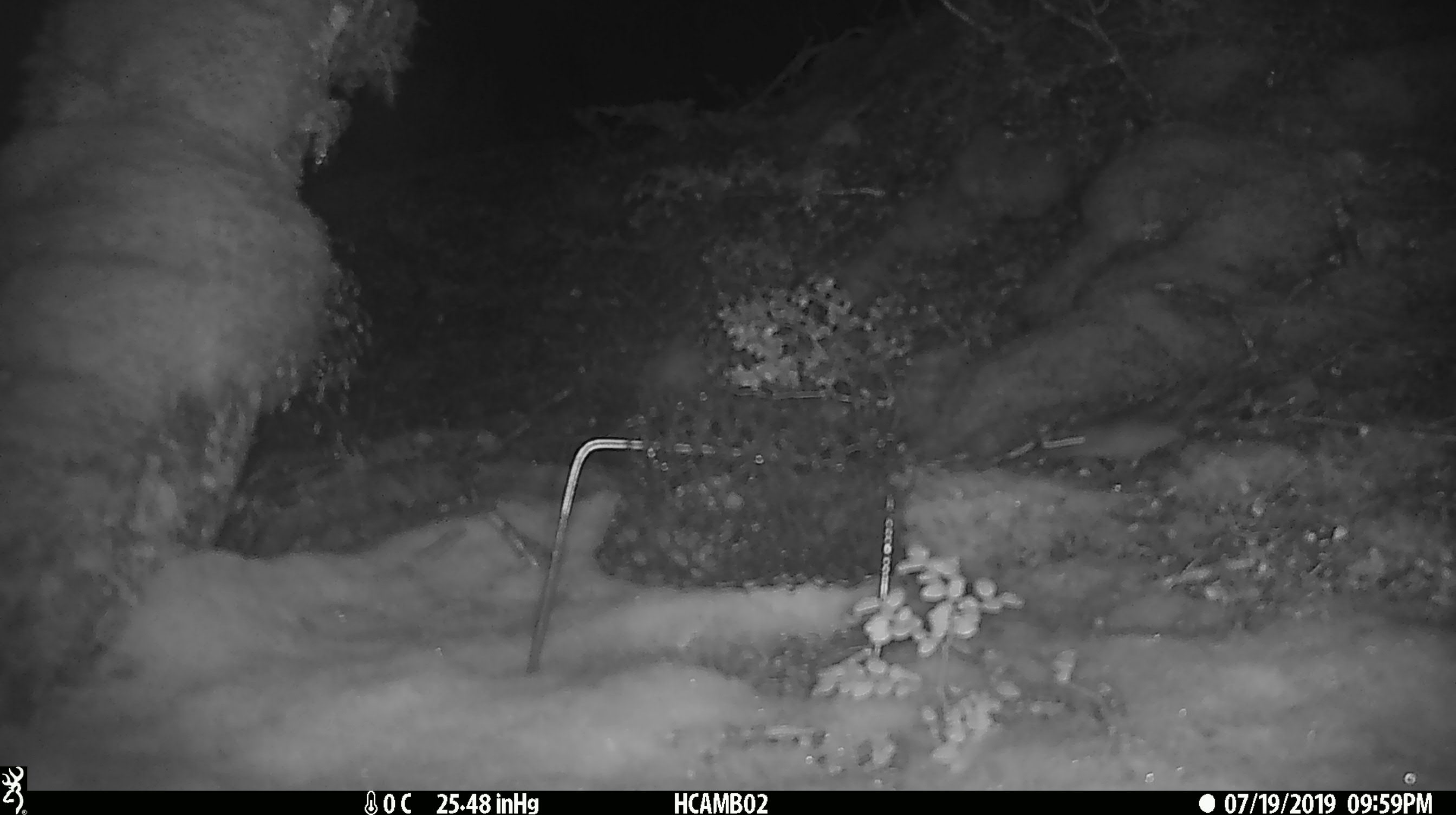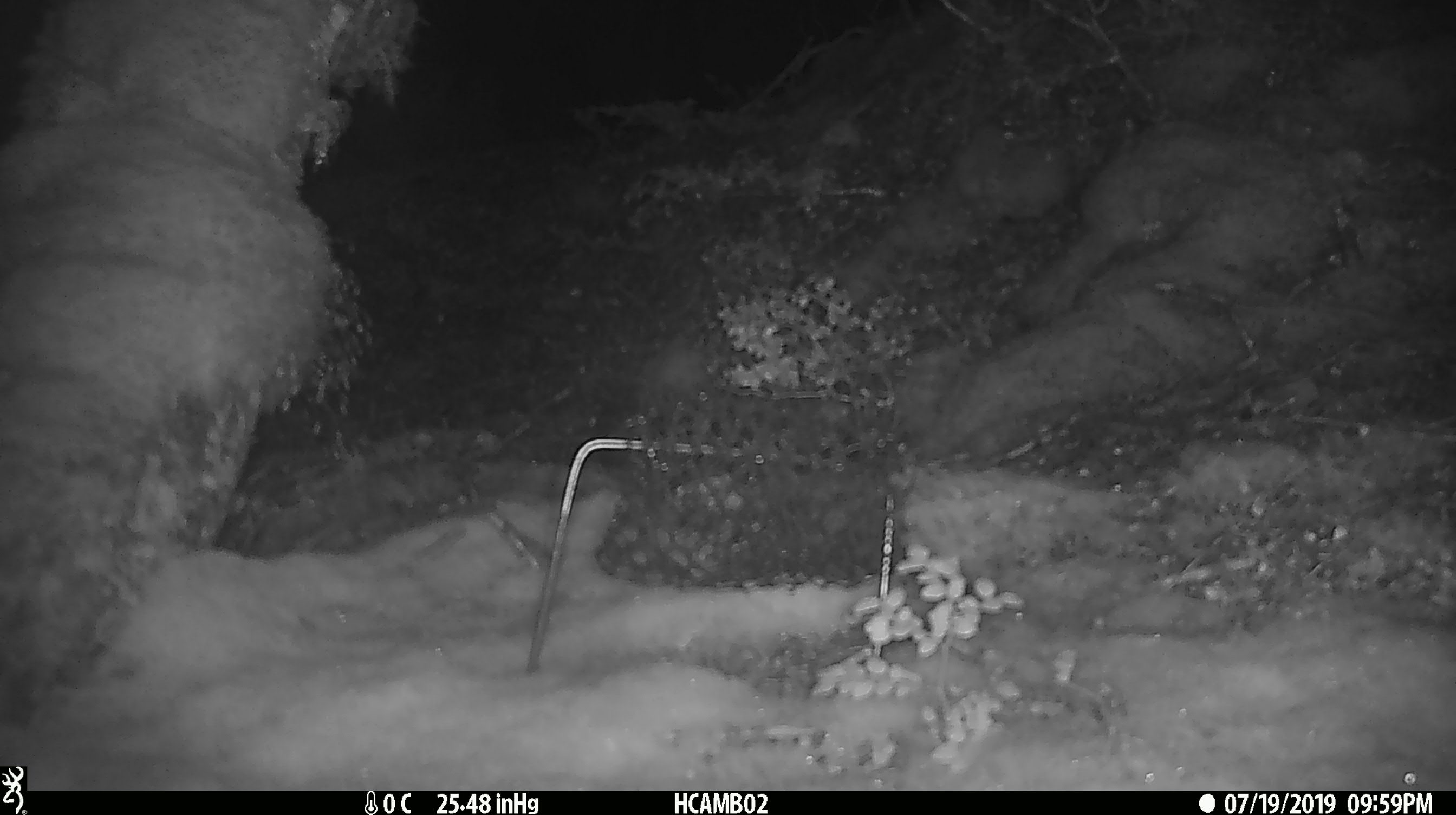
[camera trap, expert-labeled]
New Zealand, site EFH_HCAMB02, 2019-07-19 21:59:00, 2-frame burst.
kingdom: Animalia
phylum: Chordata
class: Mammalia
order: Rodentia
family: Muridae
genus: Mus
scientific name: Mus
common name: mouse